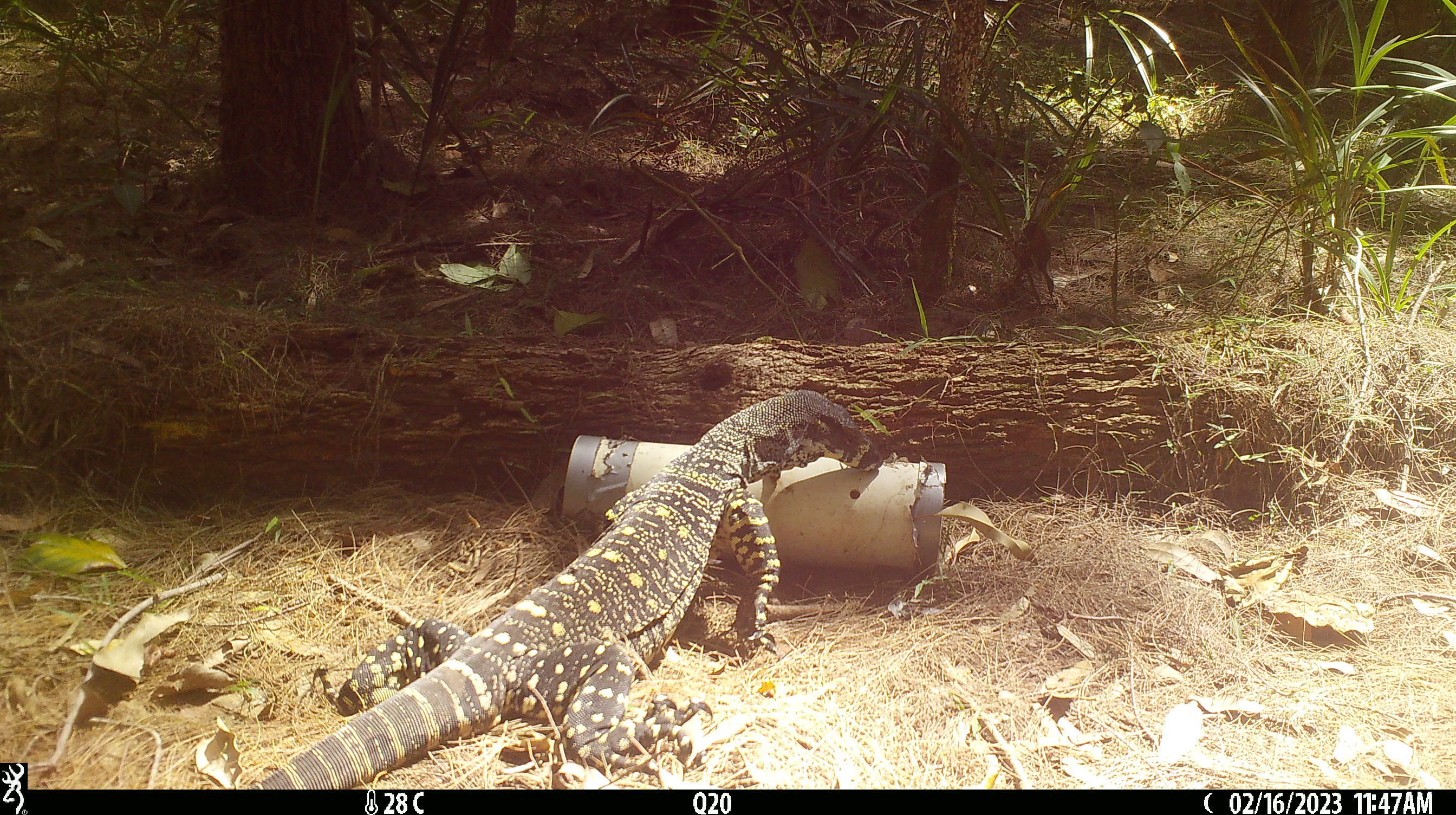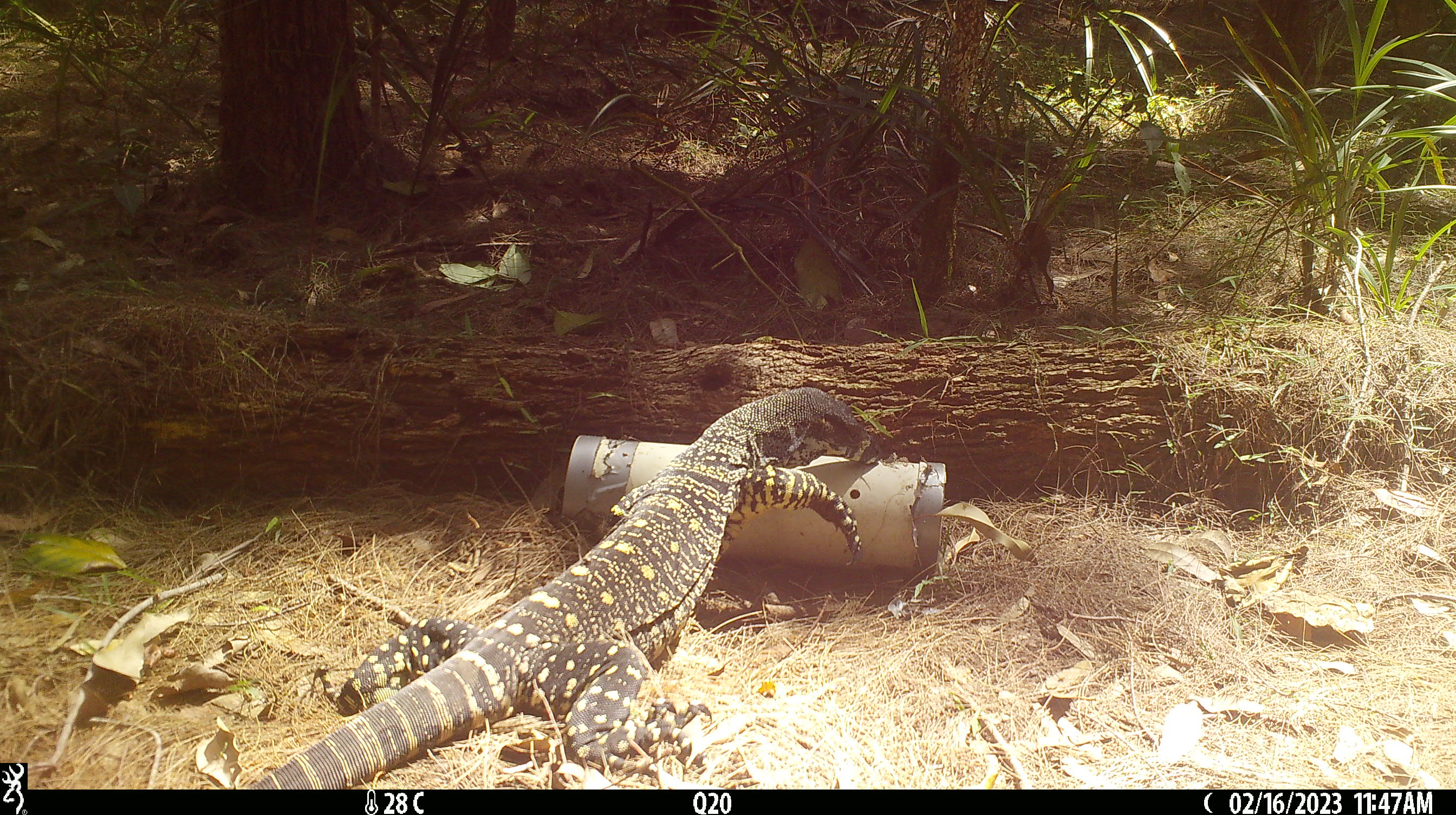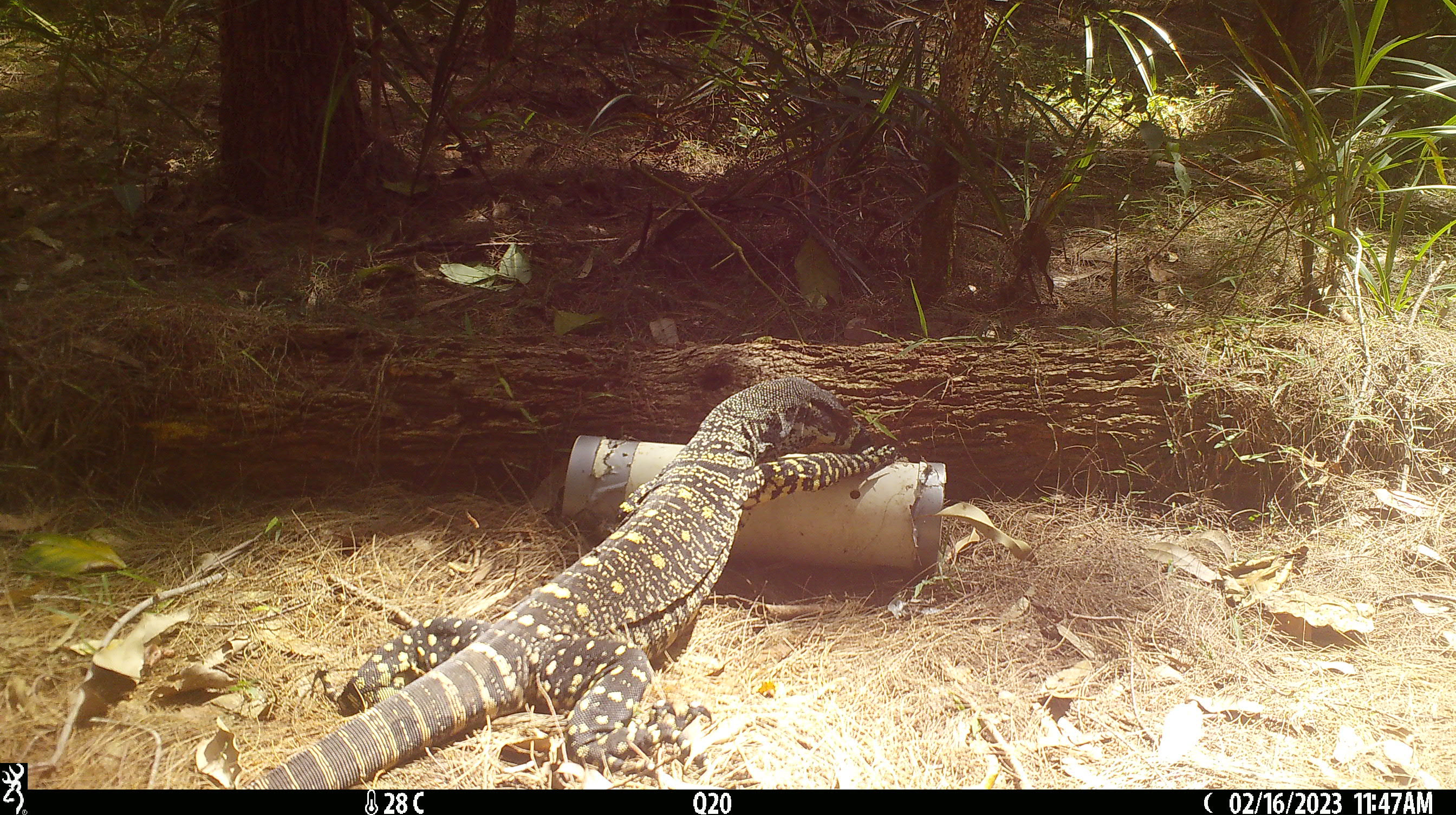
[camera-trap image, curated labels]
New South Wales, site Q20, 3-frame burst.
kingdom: Animalia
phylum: Chordata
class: Reptilia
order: Squamata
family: Varanidae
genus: Varanus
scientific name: Varanus varius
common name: lace monitor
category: goanna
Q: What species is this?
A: Goanna (lace monitor) (Varanus varius).